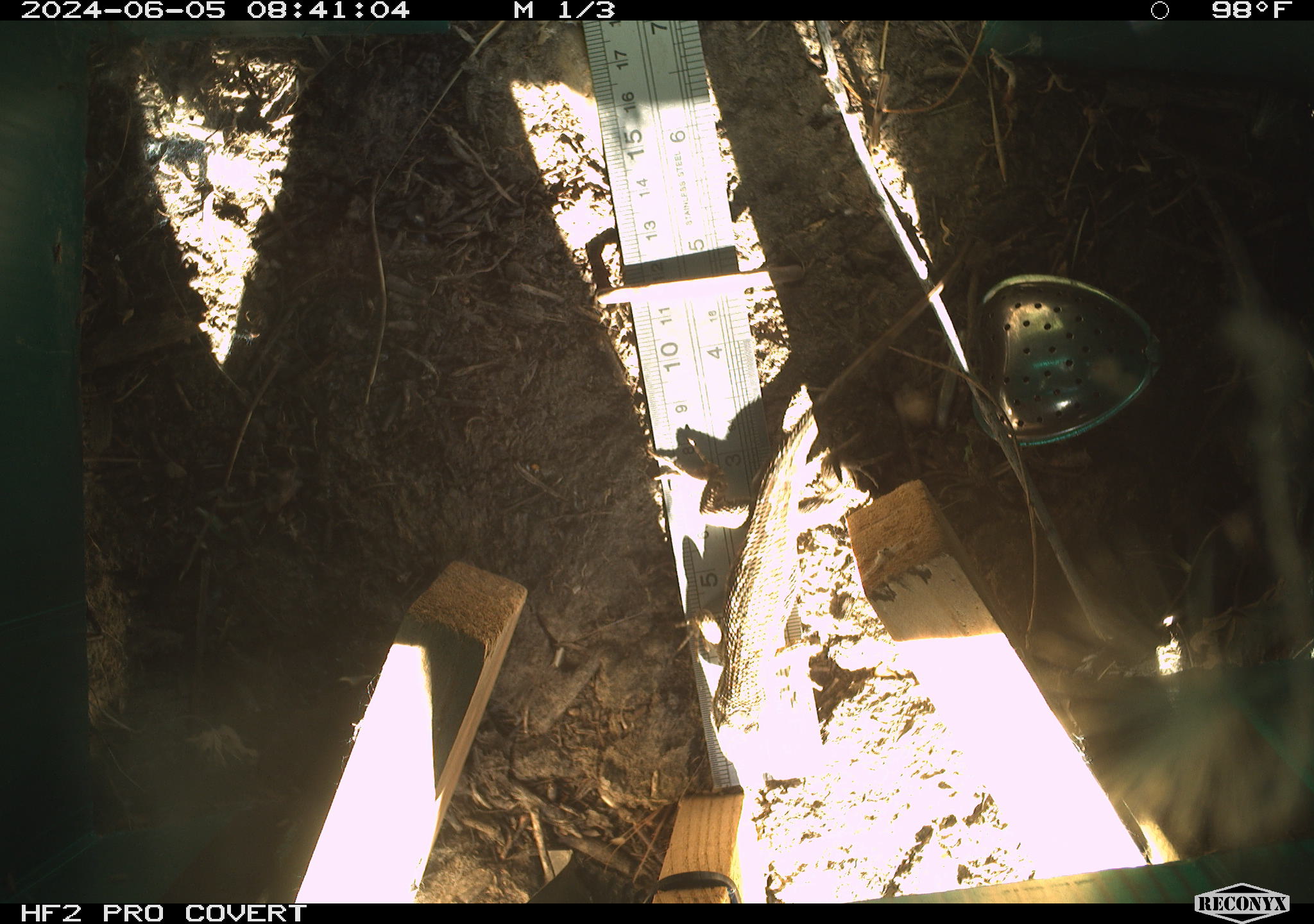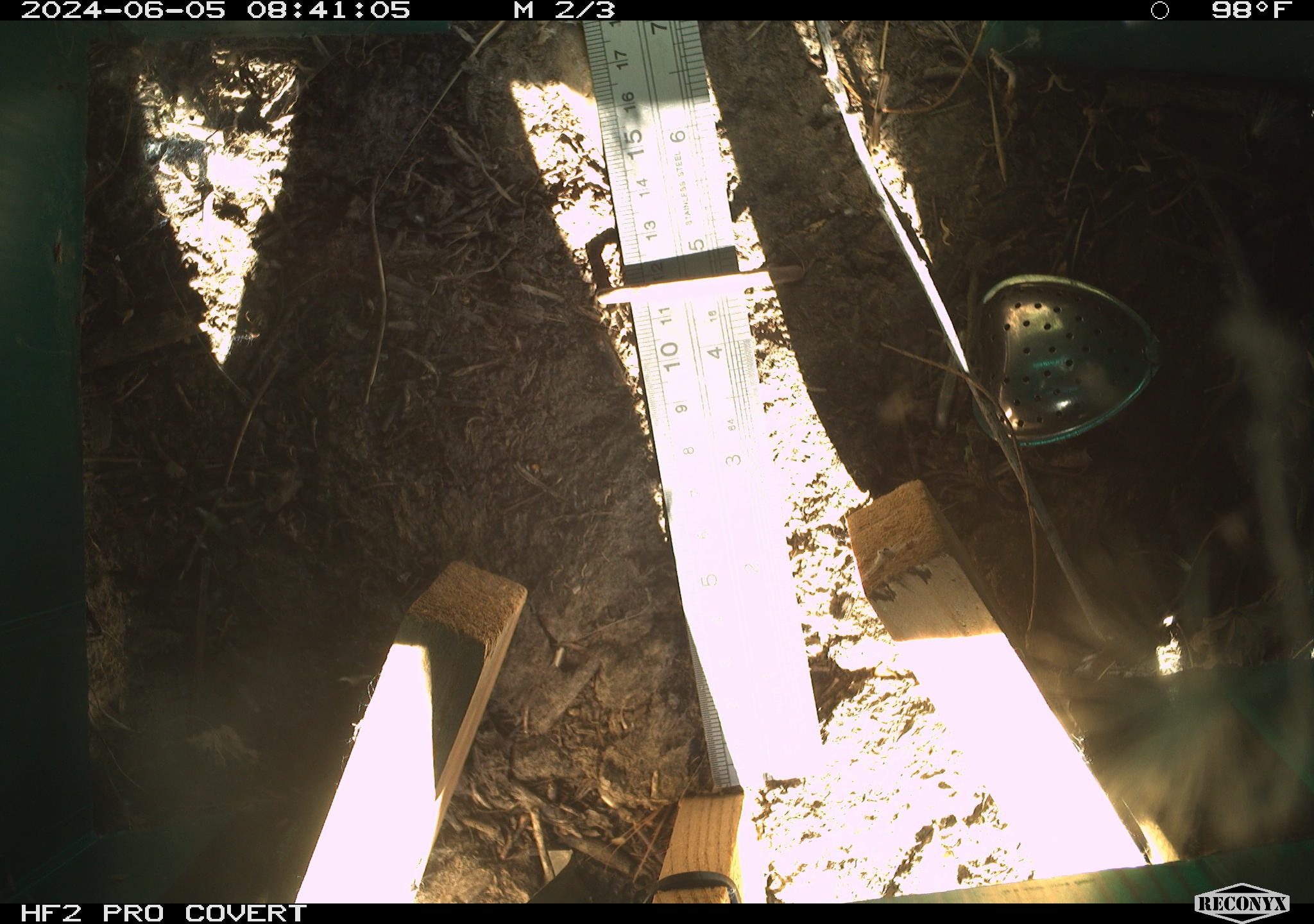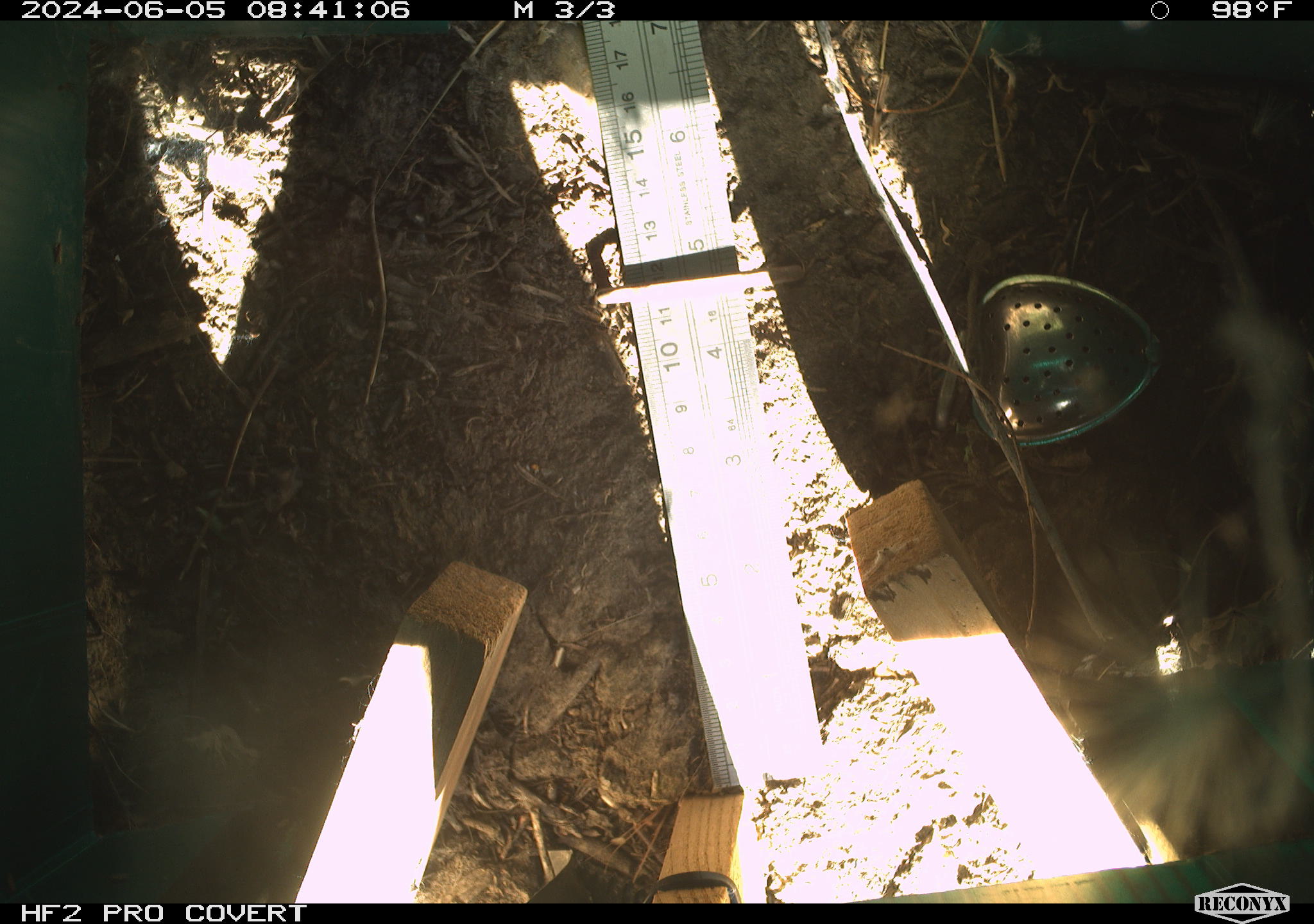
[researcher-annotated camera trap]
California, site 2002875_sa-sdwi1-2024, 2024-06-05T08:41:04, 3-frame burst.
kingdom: Animalia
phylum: Chordata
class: Reptilia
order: Squamata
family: Phrynosomatidae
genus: Sceloporus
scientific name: Sceloporus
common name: spiny lizards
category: sceloporus species